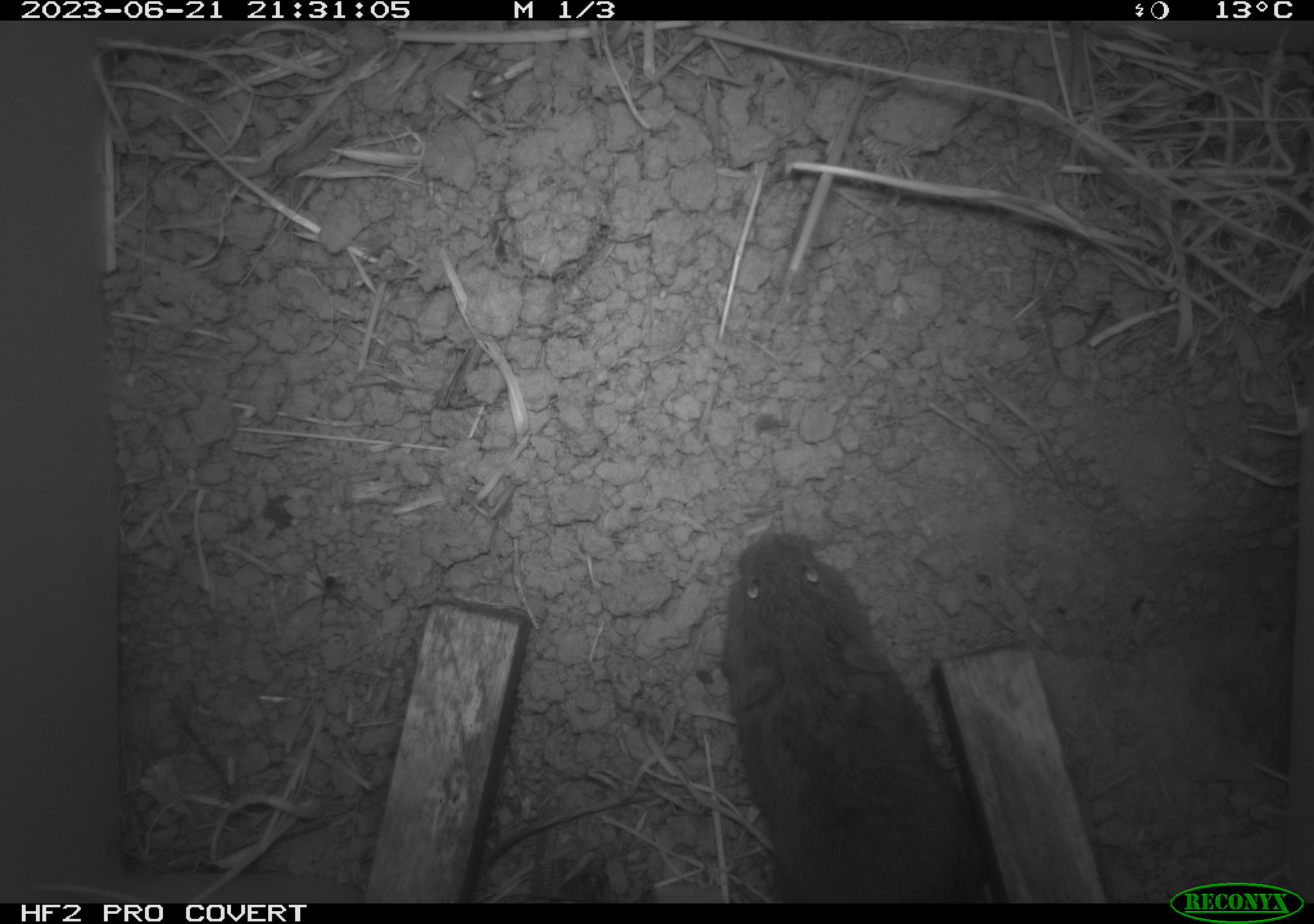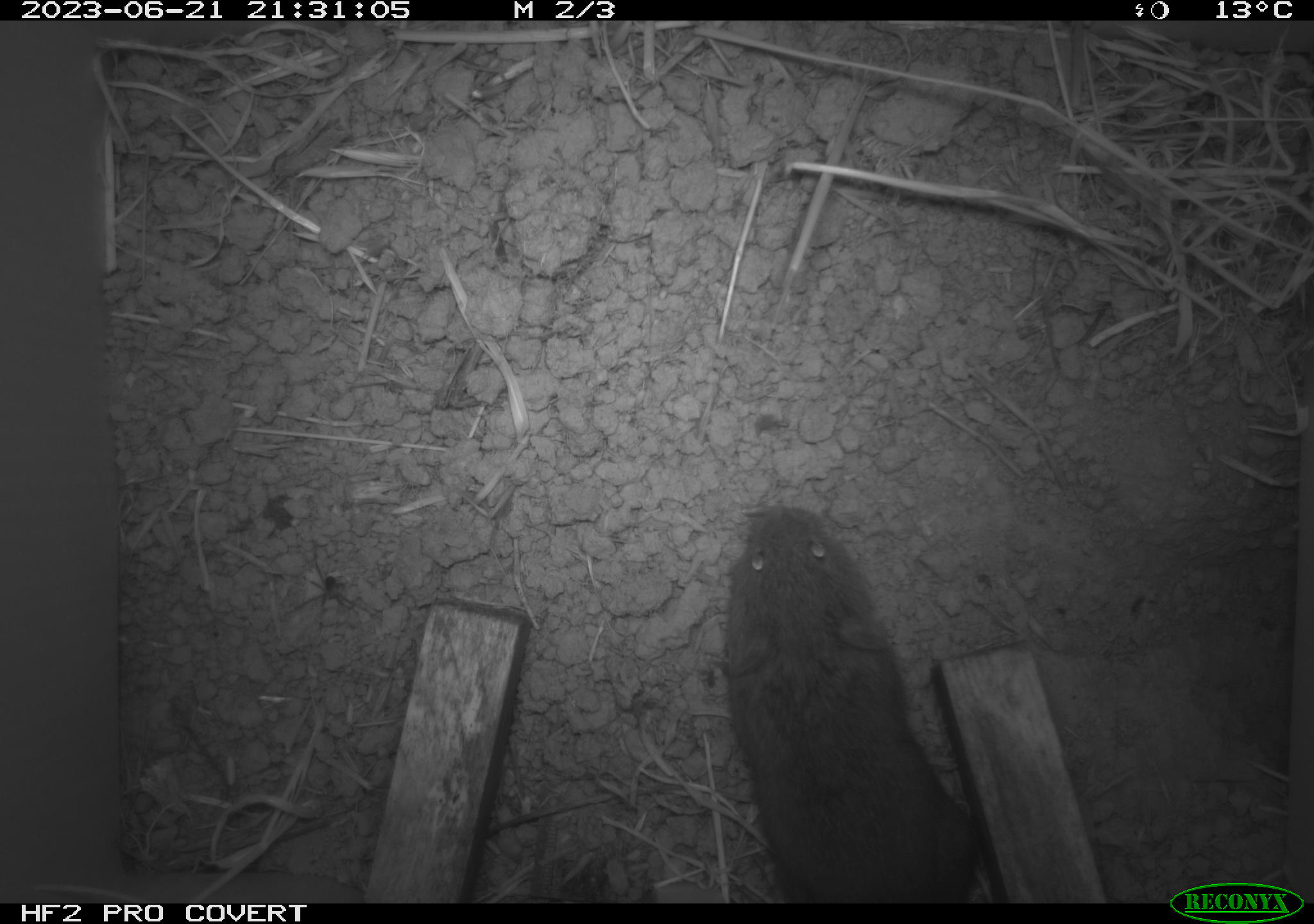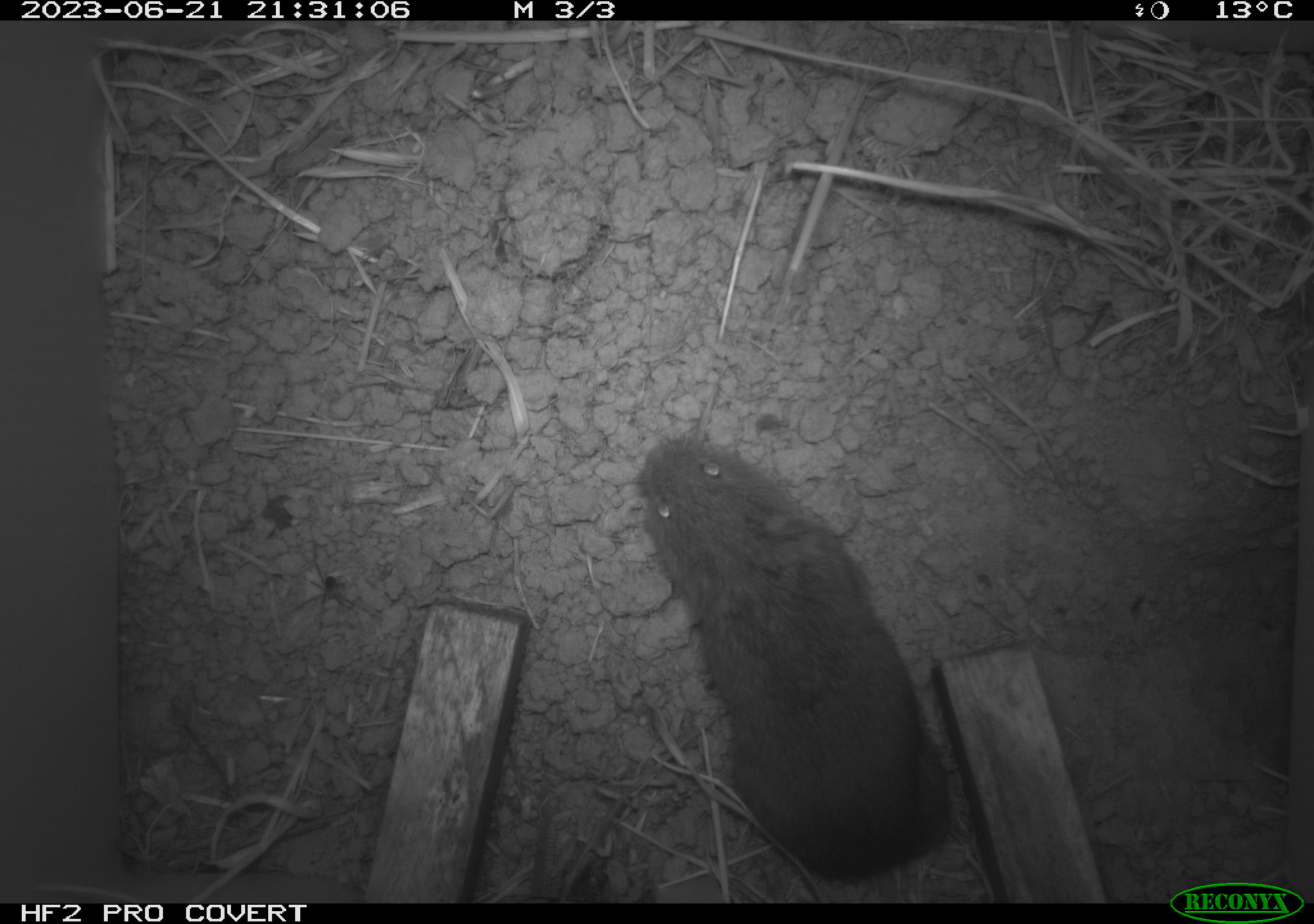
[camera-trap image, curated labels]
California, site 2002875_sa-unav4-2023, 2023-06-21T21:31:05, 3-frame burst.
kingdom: Animalia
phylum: Chordata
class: Mammalia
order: Rodentia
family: Cricetidae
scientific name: Arvicolinae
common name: voles, lemmings, and muskrats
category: arvicolinae subfamily